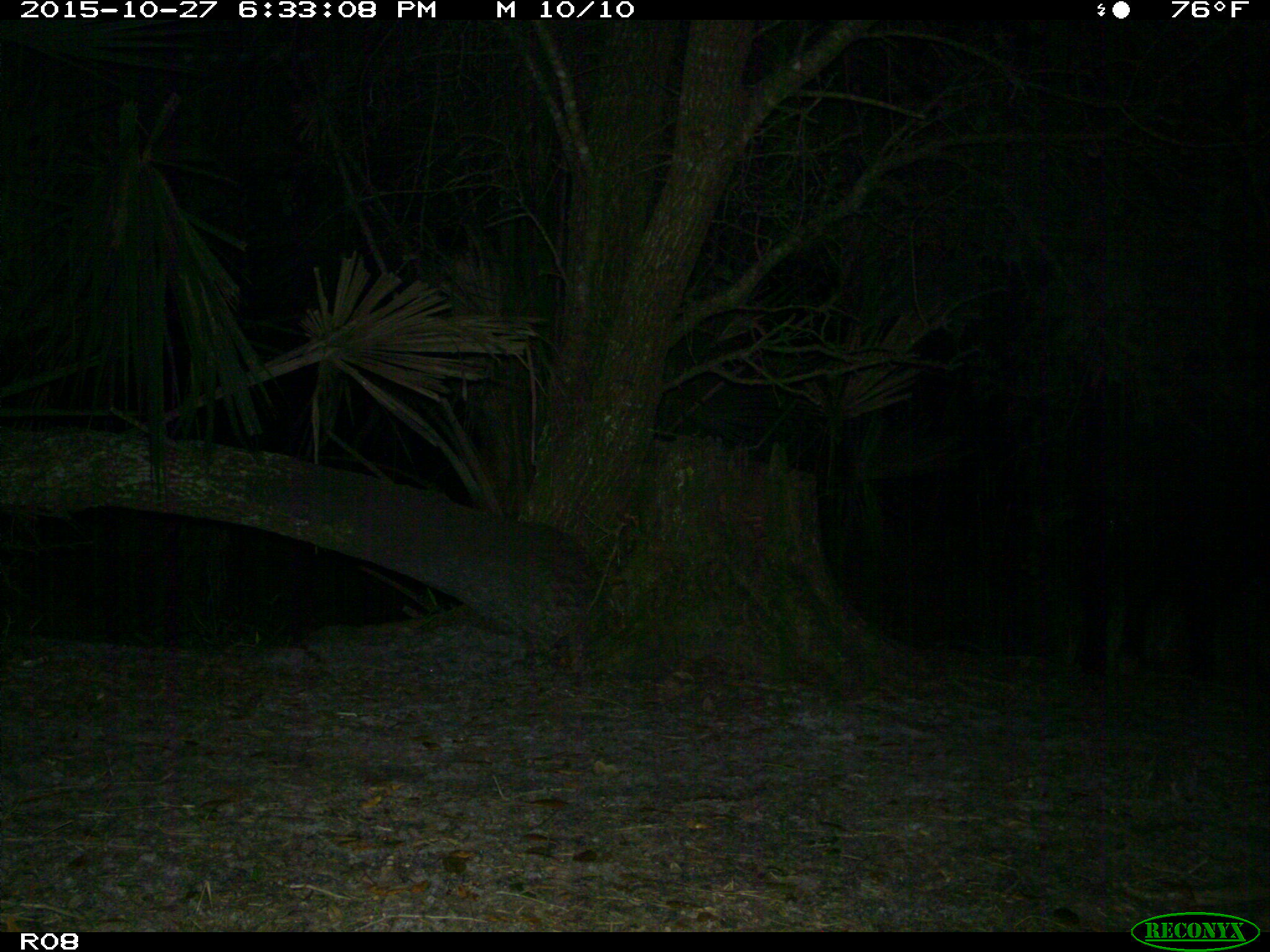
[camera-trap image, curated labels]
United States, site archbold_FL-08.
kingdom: Animalia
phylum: Chordata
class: Mammalia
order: Artiodactyla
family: Suidae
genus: Sus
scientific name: Sus scrofa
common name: wild boar